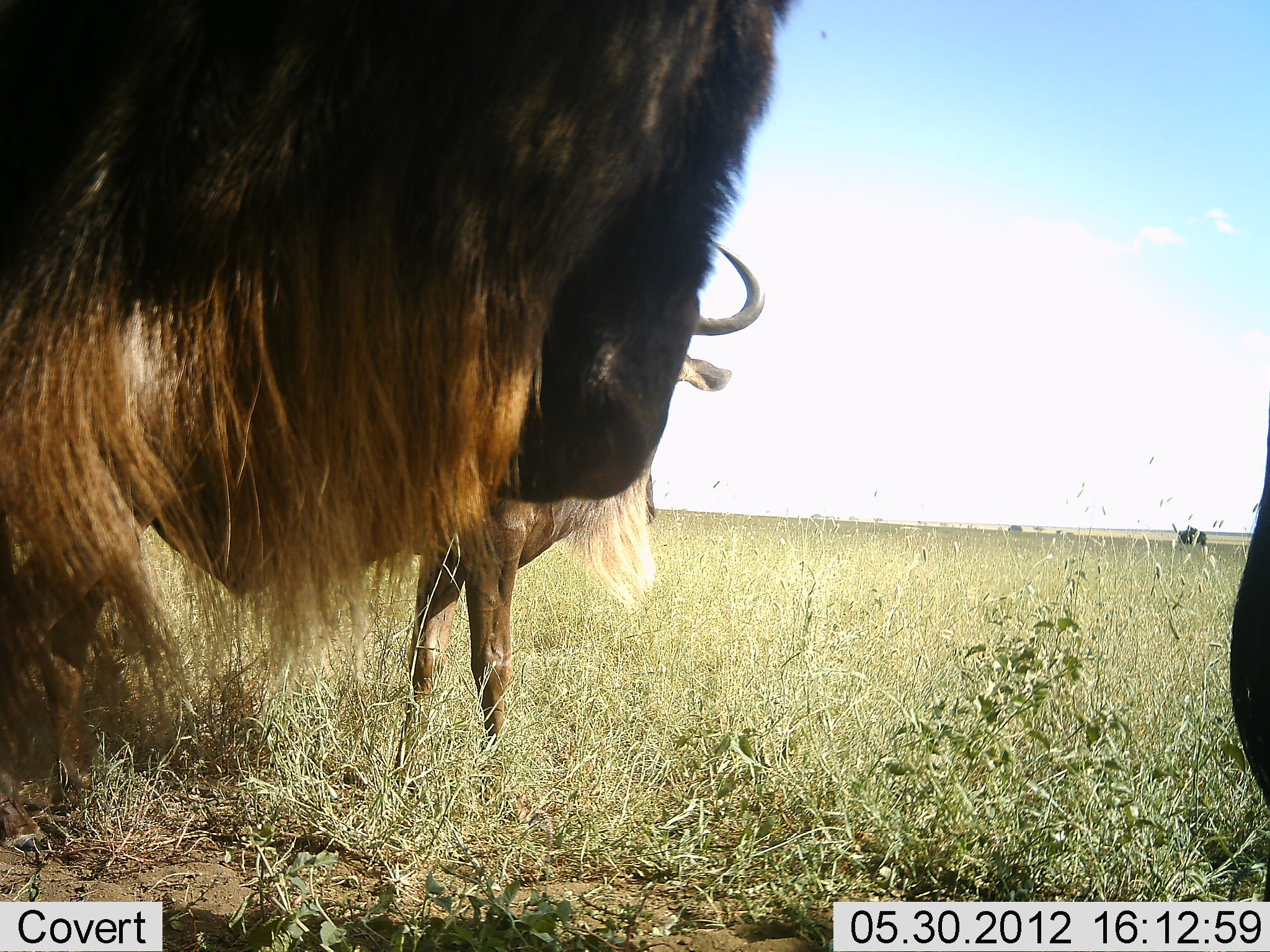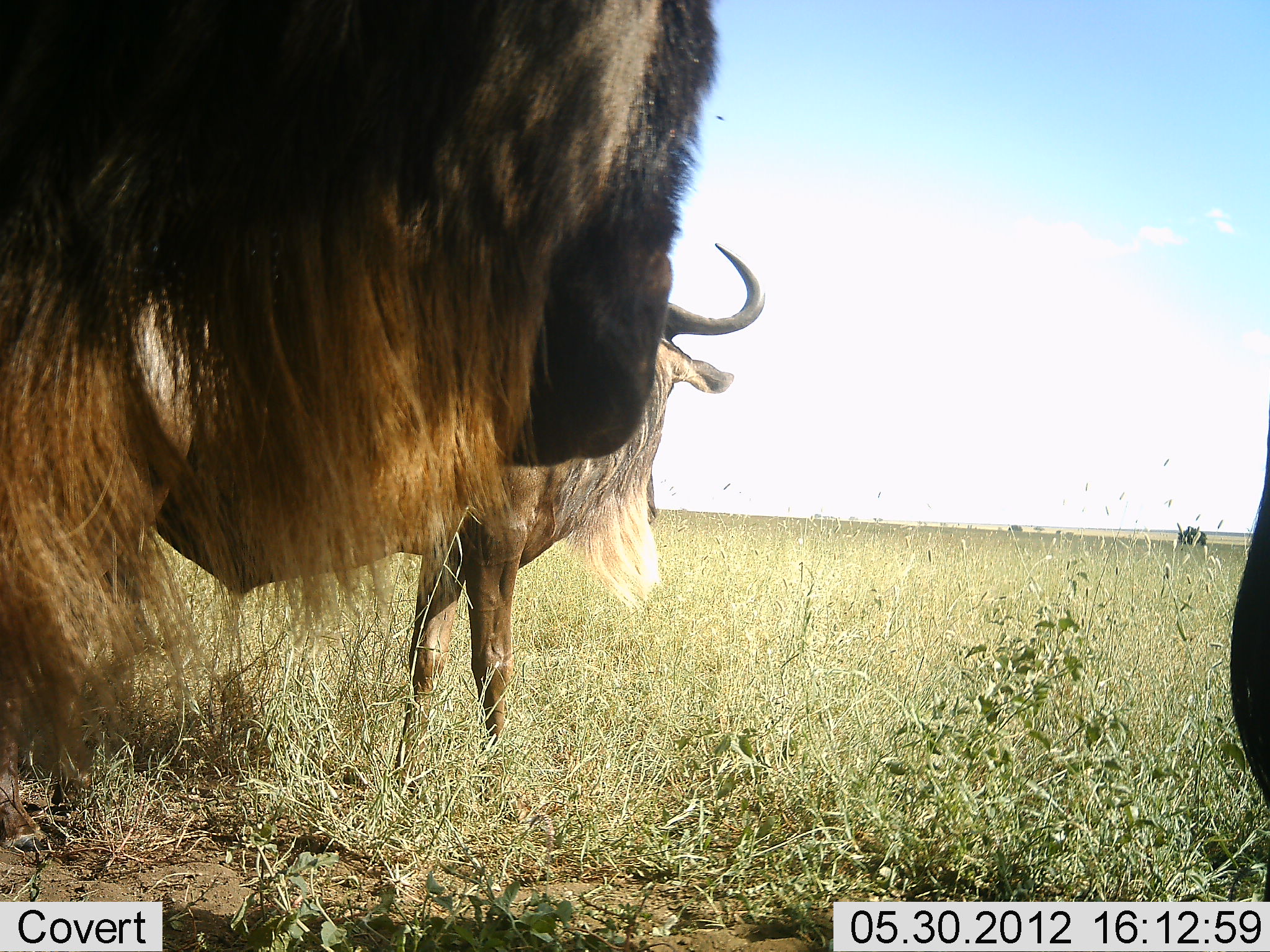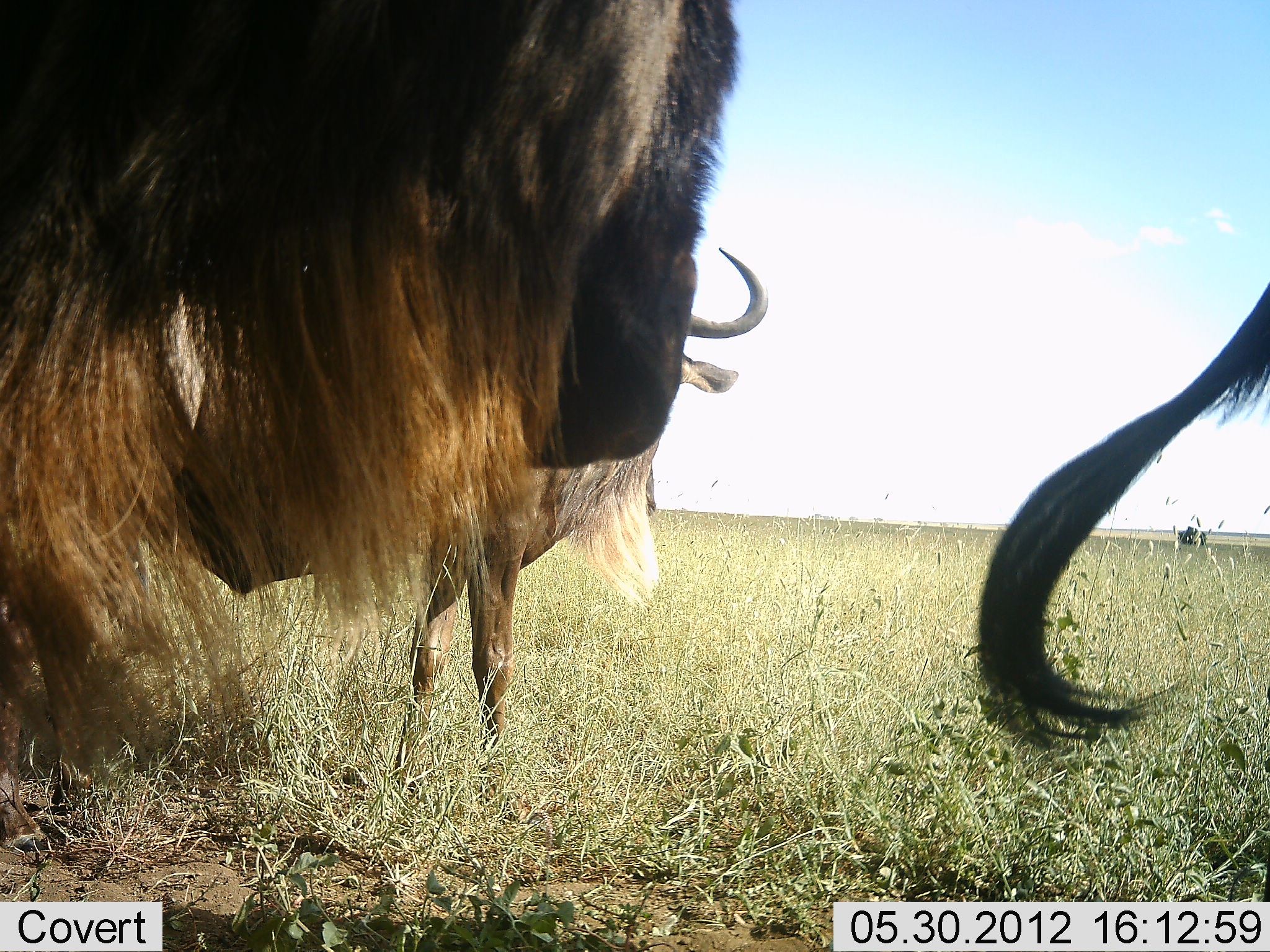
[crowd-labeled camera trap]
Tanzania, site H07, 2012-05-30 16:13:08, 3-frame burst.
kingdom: Animalia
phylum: Chordata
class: Mammalia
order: Artiodactyla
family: Bovidae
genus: Connochaetes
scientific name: Connochaetes taurinus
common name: blue wildebeest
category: wildebeest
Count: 3.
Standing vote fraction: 100%.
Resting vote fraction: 0%.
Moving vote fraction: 8%.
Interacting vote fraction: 0%.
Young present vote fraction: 0%.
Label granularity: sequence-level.